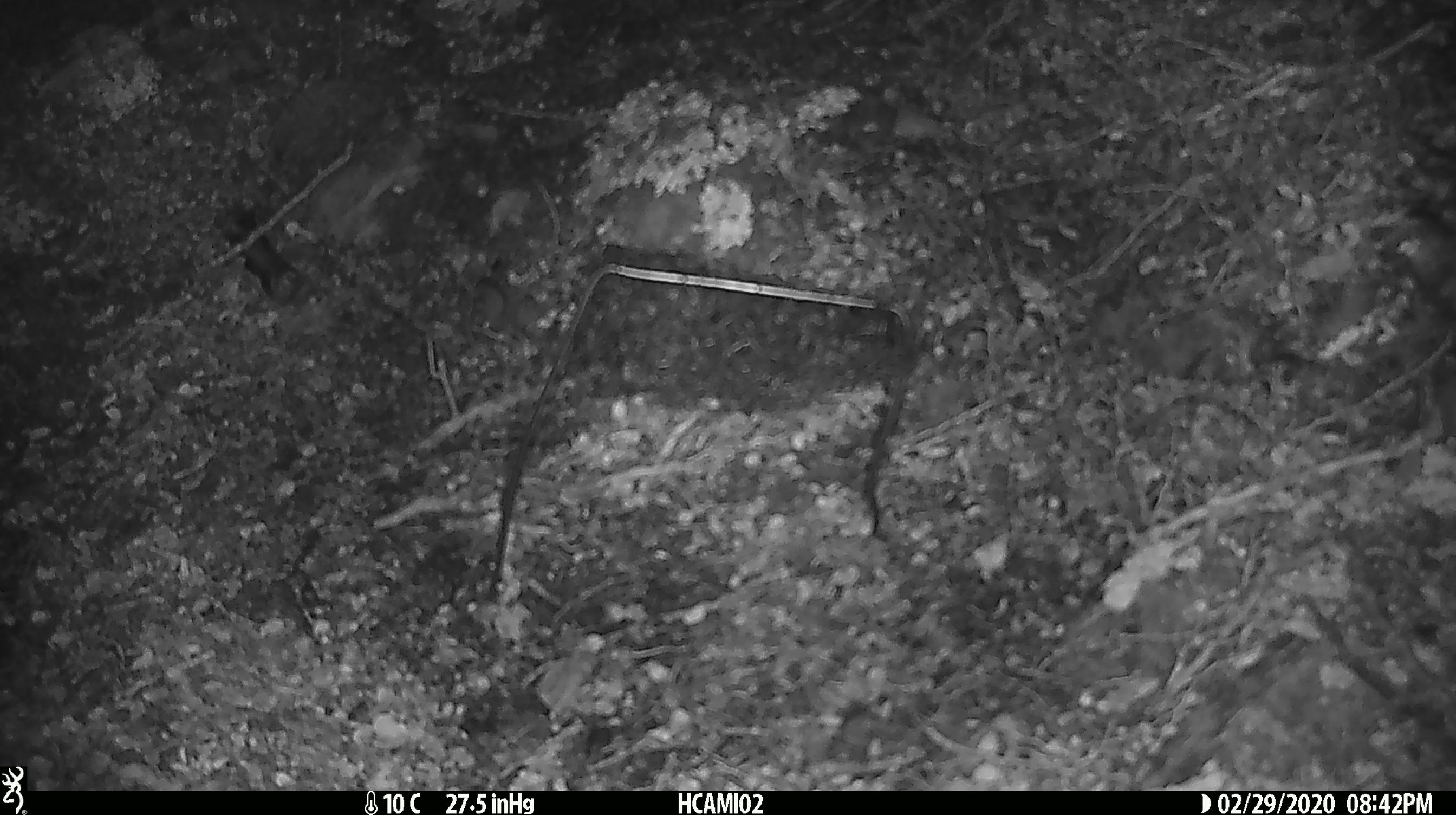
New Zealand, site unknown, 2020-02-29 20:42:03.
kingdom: Animalia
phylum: Chordata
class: Mammalia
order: Rodentia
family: Muridae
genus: Mus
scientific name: Mus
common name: mouse